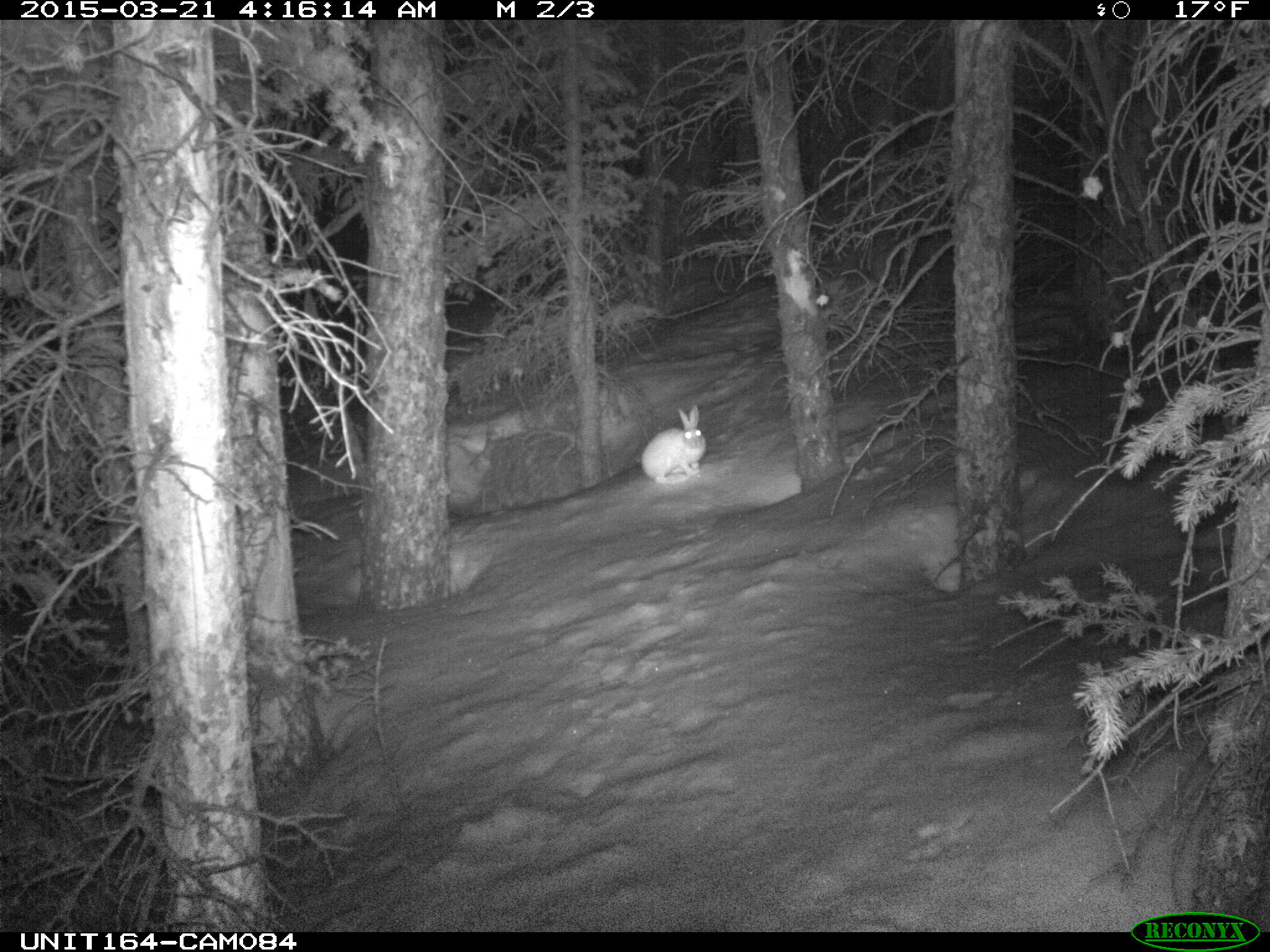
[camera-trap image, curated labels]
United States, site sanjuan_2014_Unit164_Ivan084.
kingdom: Animalia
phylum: Chordata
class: Mammalia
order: Lagomorpha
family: Leporidae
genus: Lepus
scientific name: Lepus americanus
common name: snowshoe hare